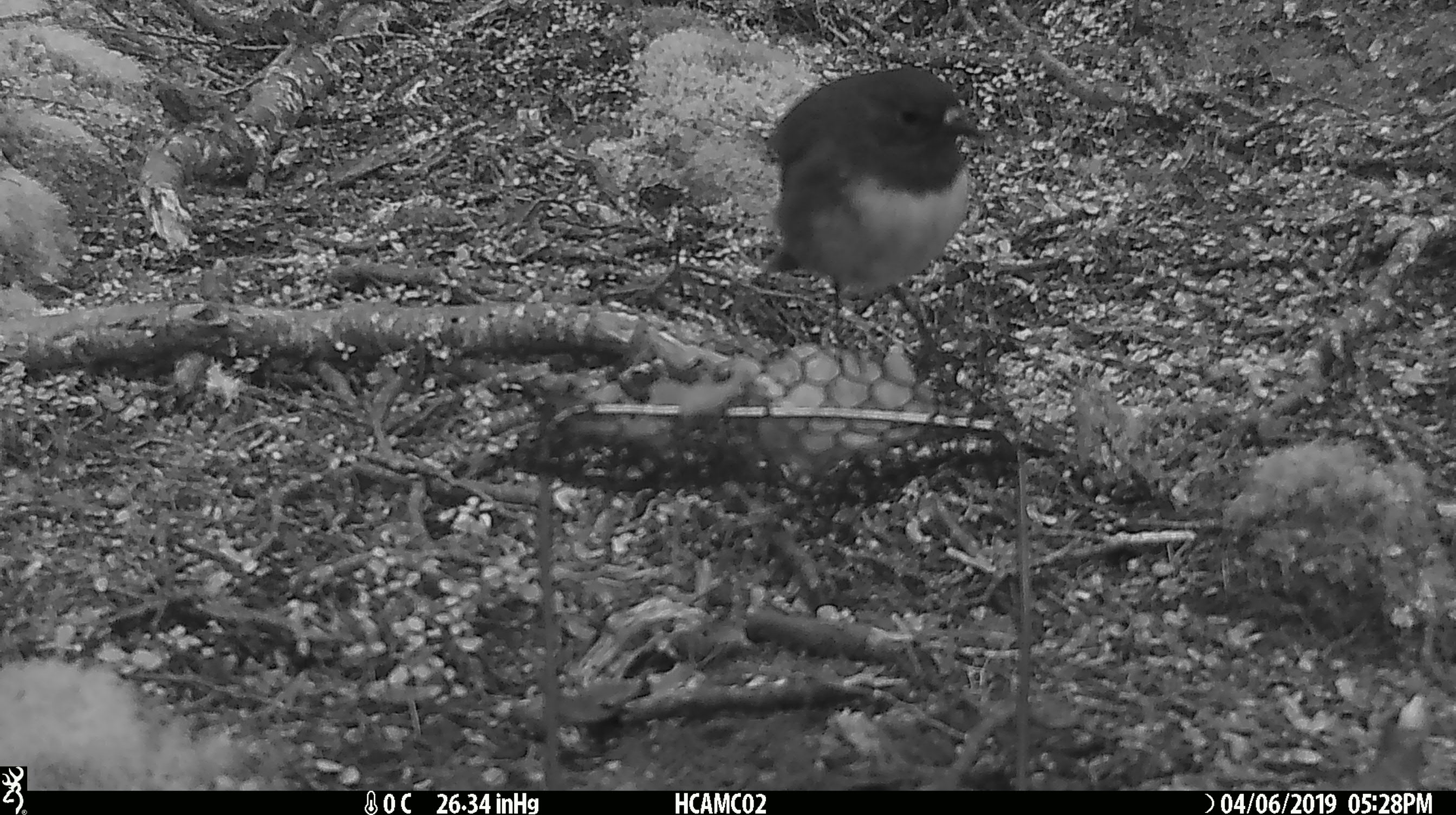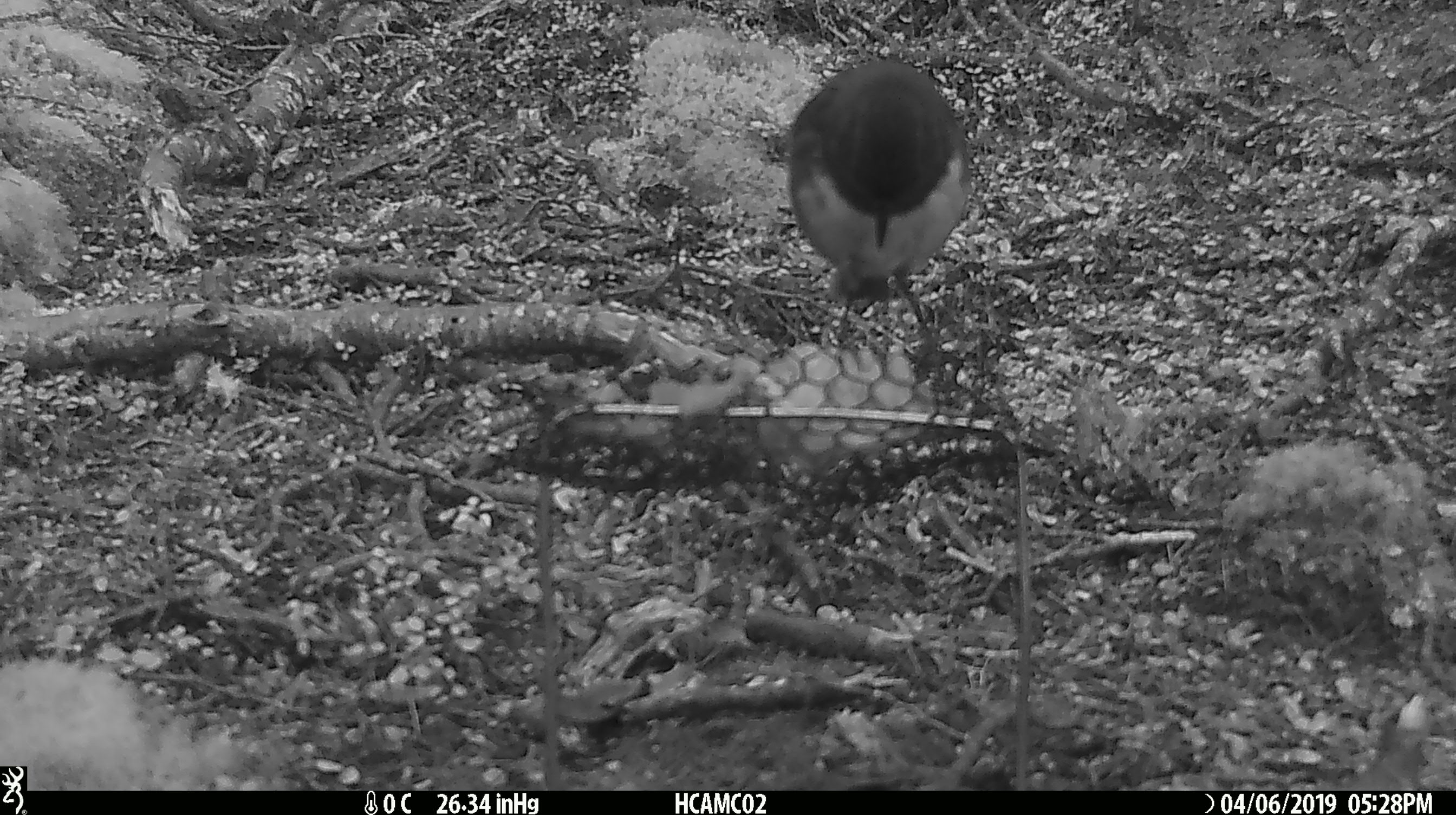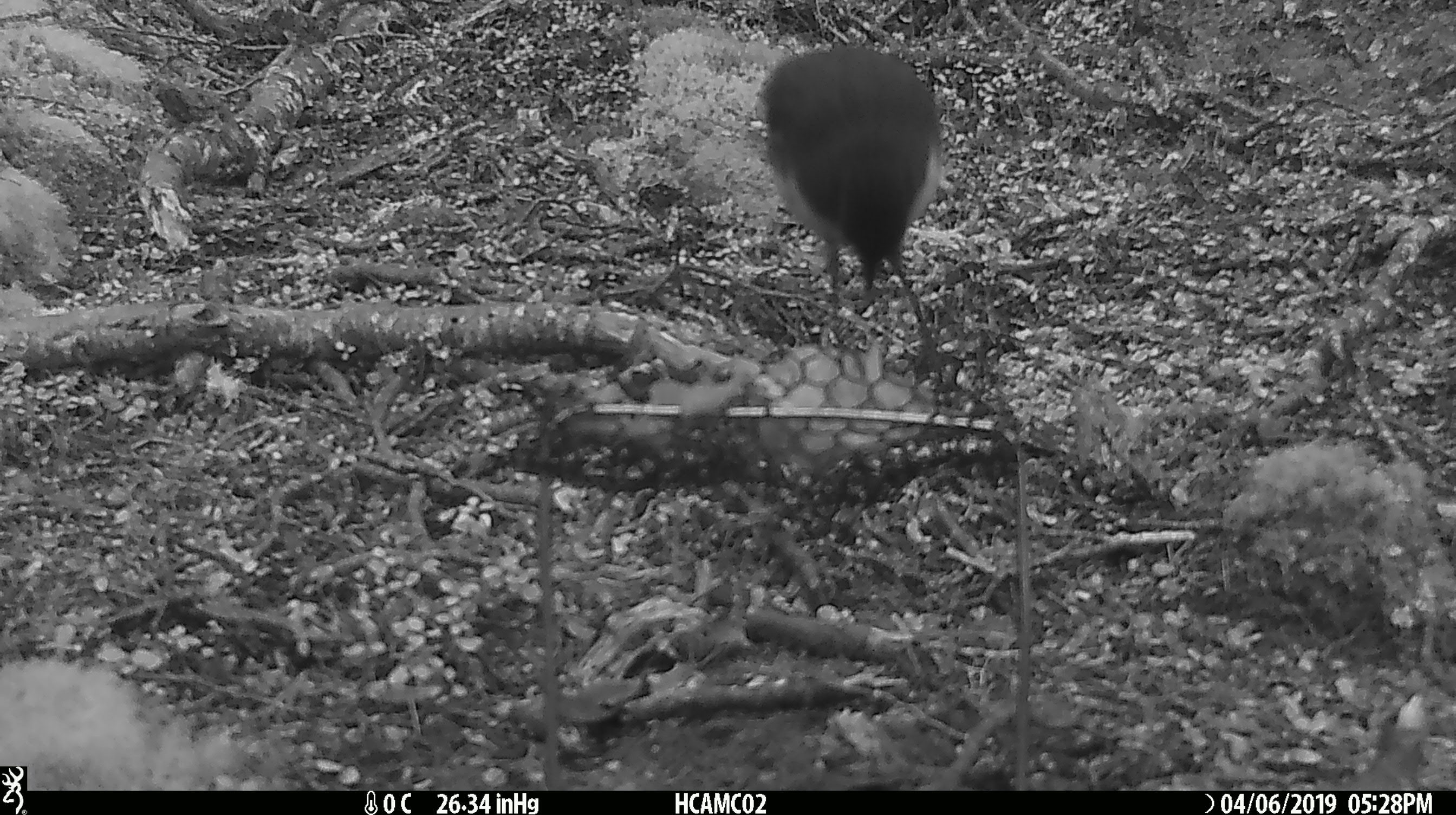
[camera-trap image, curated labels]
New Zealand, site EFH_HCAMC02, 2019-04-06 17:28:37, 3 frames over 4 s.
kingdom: Animalia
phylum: Chordata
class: Aves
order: Passeriformes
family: Petroicidae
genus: Petroica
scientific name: Petroica australis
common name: new zealand robin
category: robin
Robin (new zealand robin) (Petroica australis).